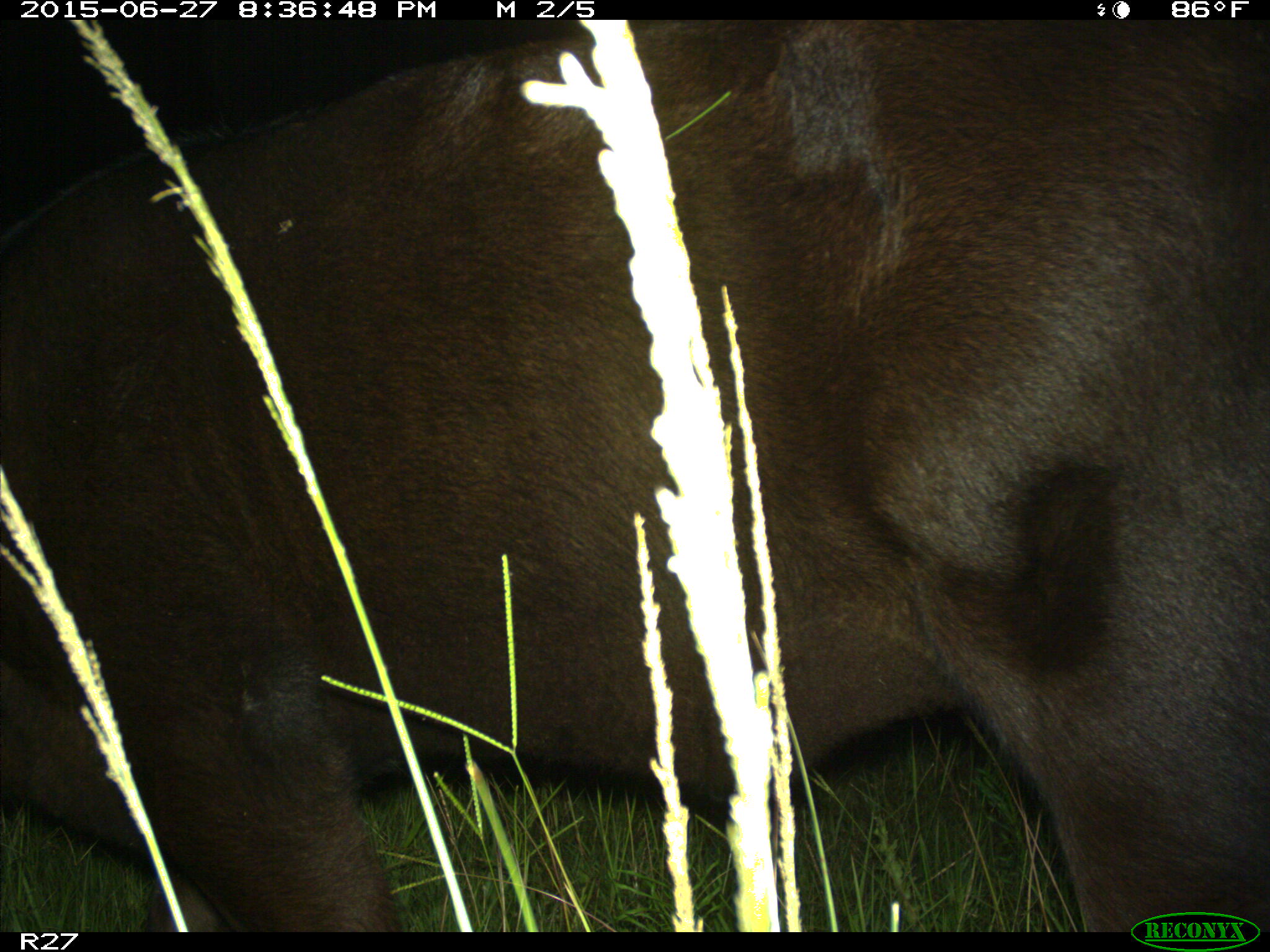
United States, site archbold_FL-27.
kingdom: Animalia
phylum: Chordata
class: Mammalia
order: Artiodactyla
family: Bovidae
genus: Bos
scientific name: Bos taurus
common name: domestic cow